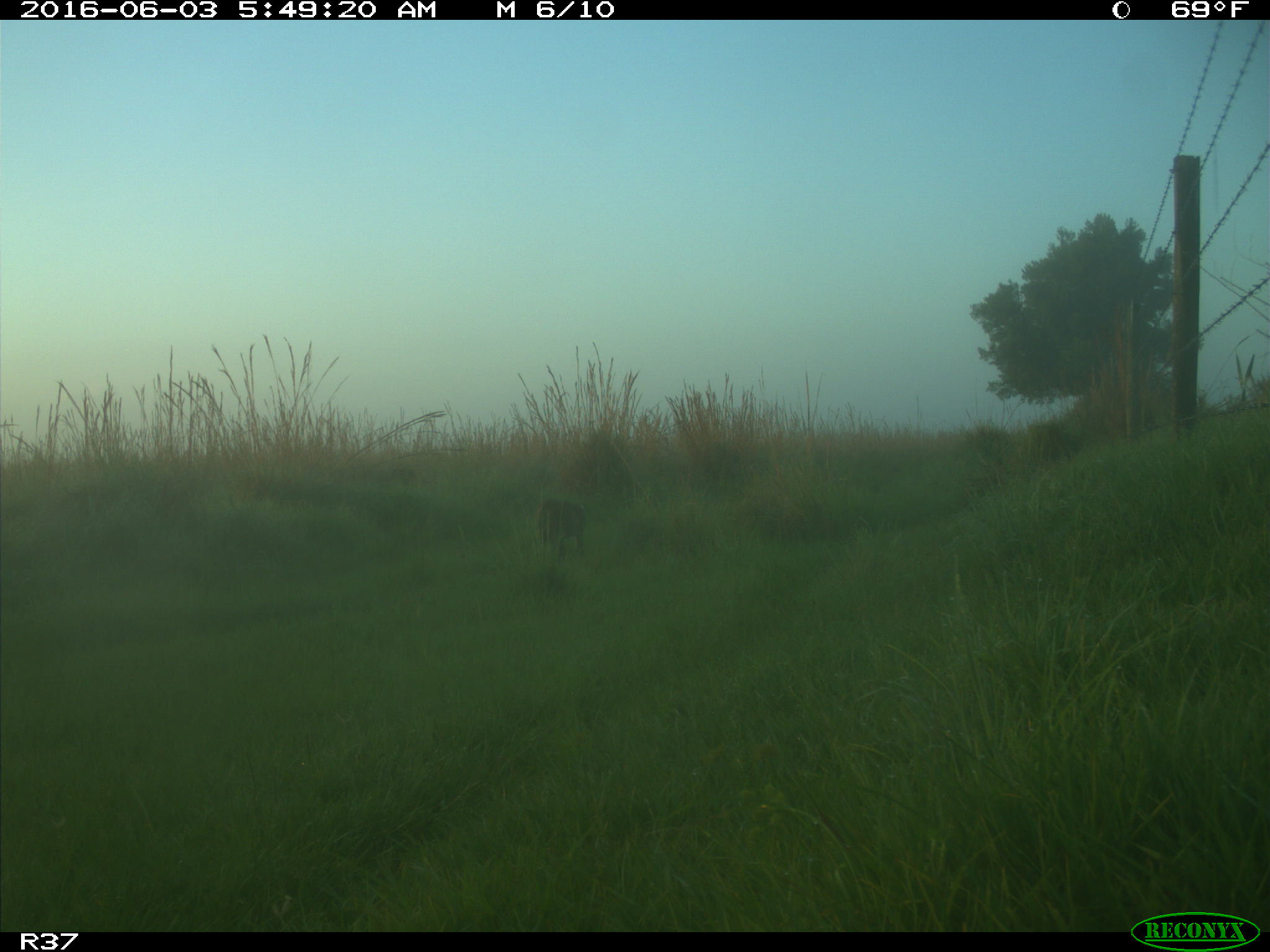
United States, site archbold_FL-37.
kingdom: Animalia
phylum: Chordata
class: Mammalia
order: Carnivora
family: Felidae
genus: Lynx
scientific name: Lynx rufus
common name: bobcat